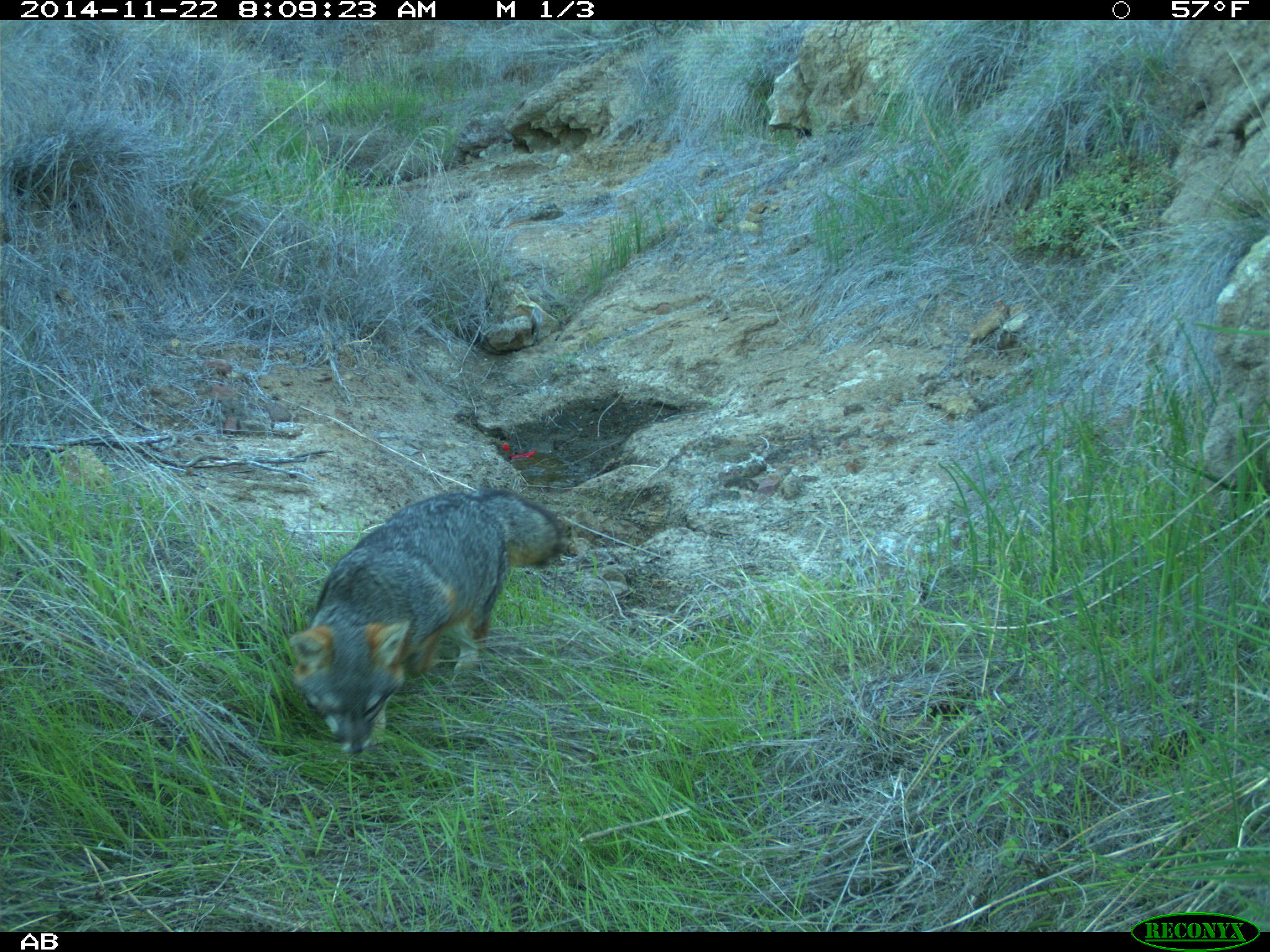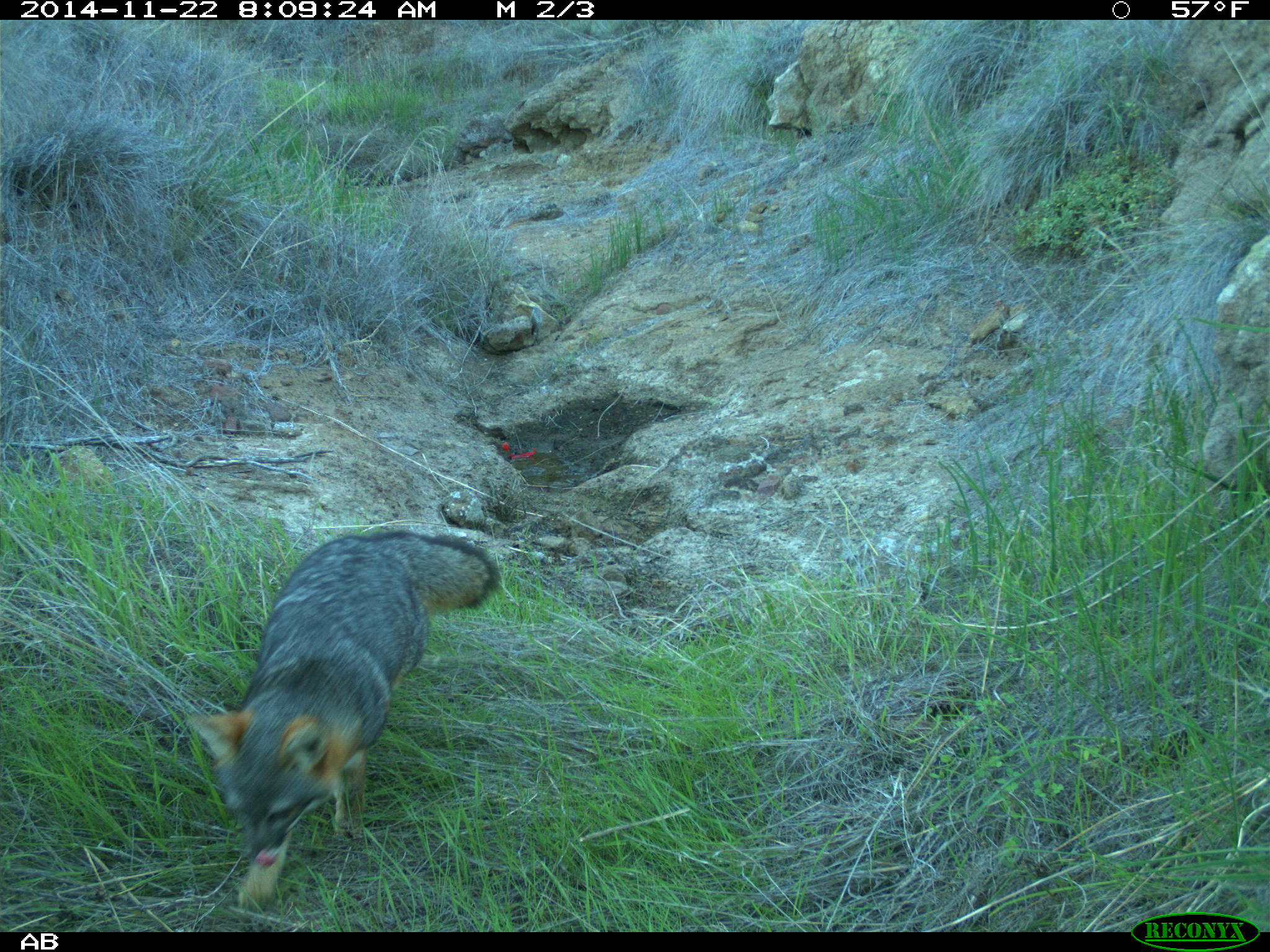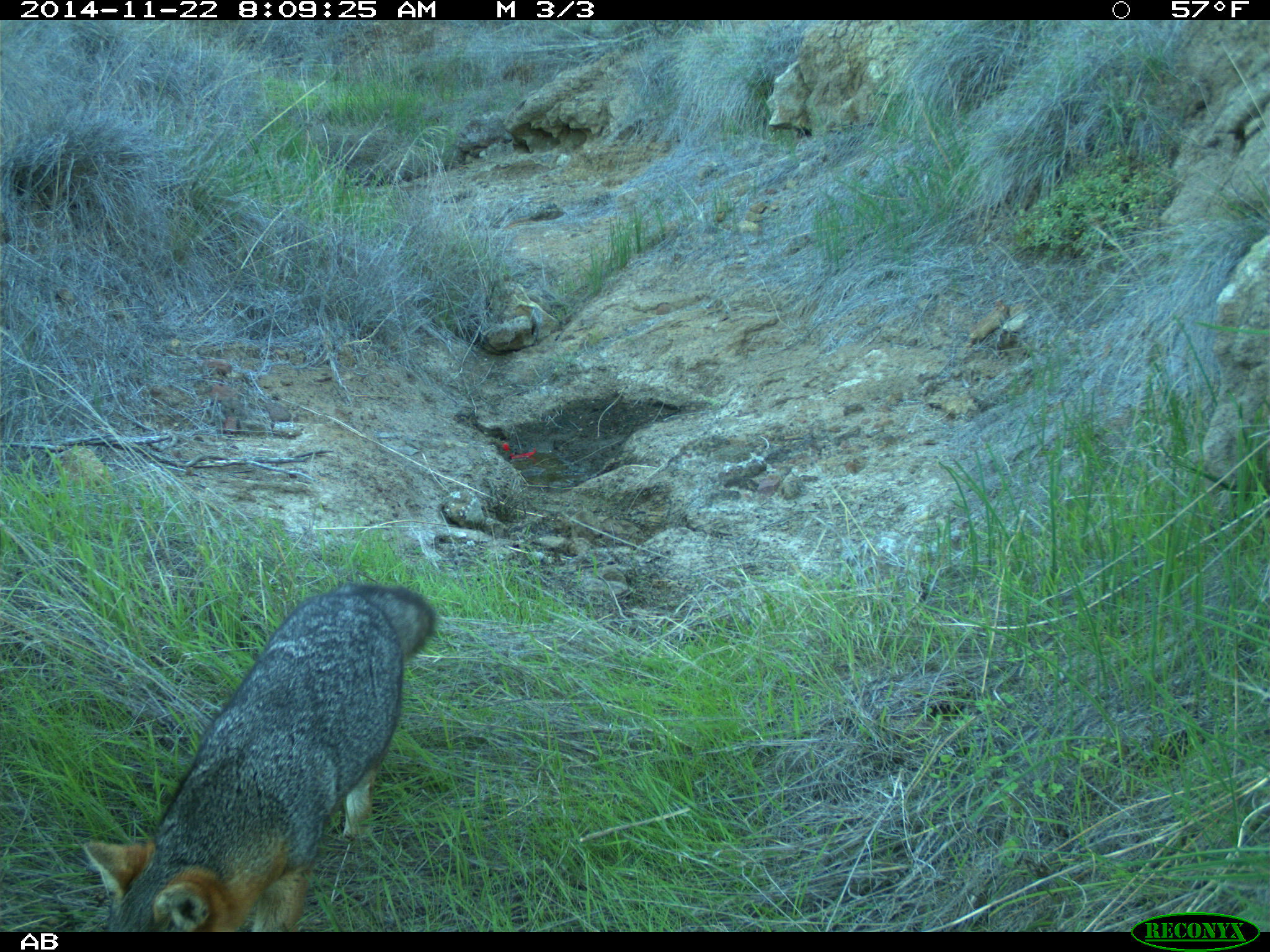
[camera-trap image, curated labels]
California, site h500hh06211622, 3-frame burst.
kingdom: Animalia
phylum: Chordata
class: Mammalia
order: Carnivora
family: Canidae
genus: Urocyon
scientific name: Urocyon littoralis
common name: island fox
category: fox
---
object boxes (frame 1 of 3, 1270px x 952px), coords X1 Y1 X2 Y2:
fox: 288 488 567 754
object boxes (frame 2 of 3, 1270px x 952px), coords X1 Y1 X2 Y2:
fox: 189 530 499 909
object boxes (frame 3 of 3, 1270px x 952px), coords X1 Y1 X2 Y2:
fox: 82 580 434 933